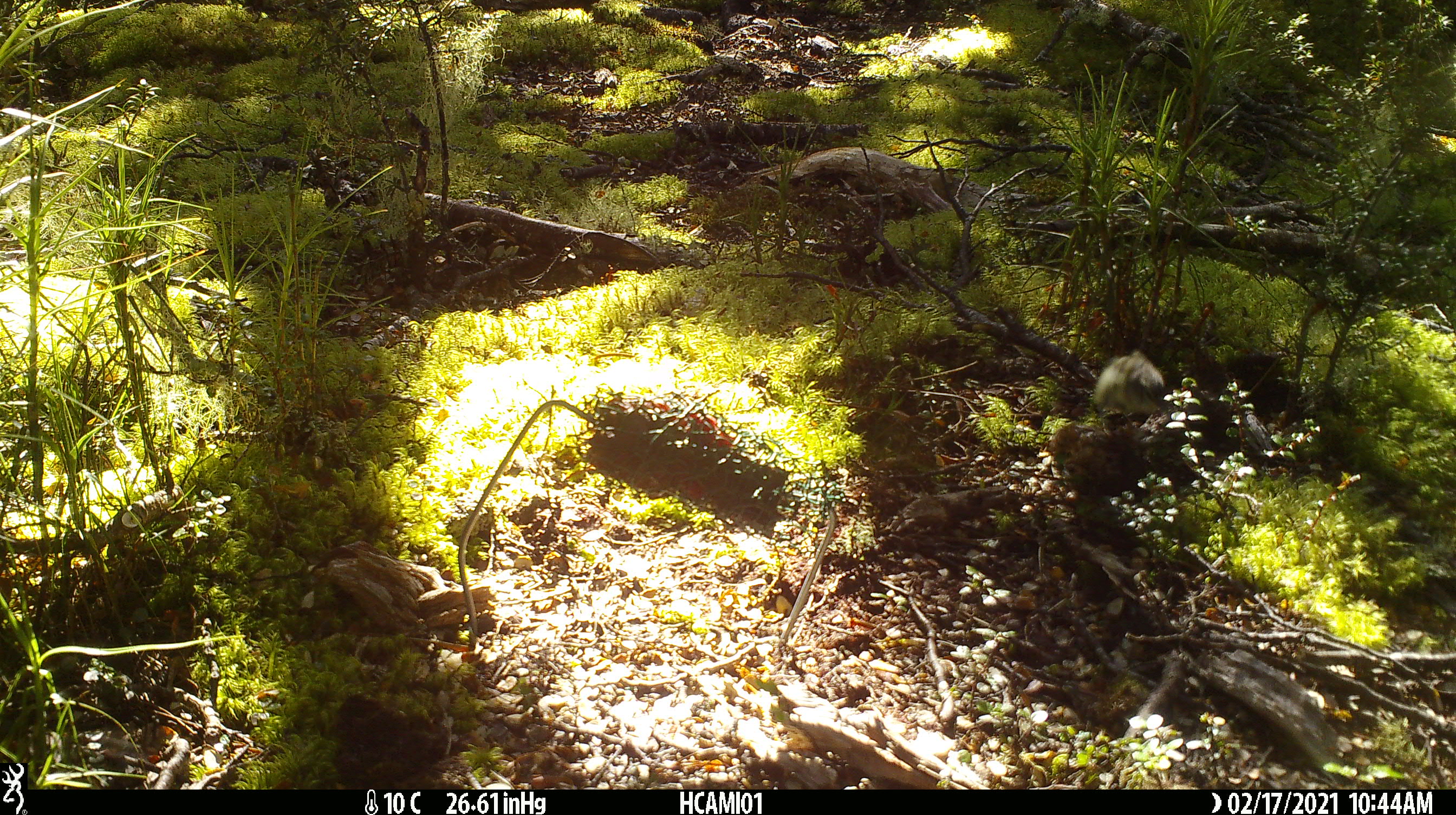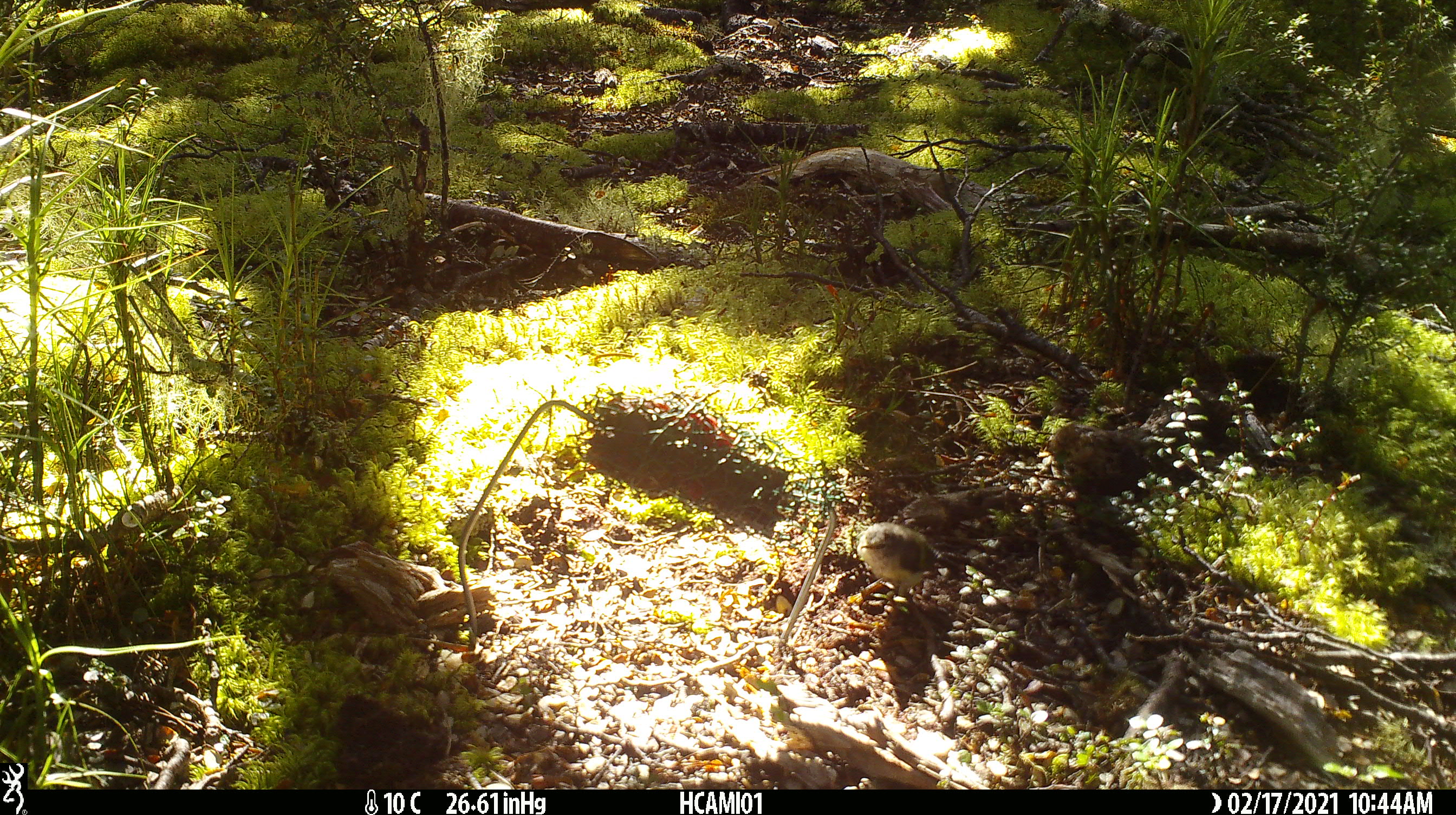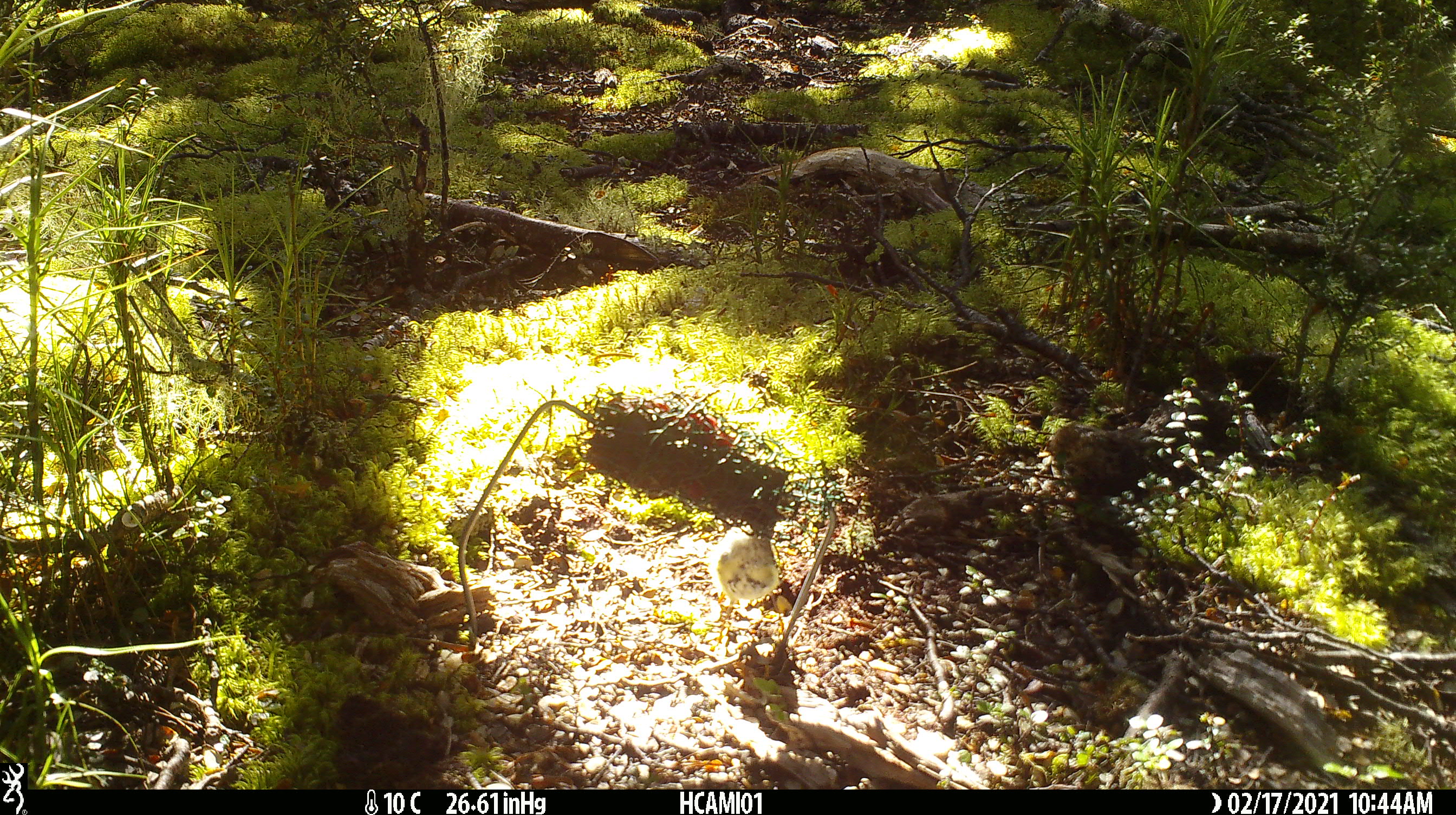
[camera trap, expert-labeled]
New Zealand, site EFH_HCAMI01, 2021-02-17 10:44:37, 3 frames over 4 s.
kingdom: Animalia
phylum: Chordata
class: Aves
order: Passeriformes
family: Acanthisittidae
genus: Acanthisitta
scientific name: Acanthisitta chloris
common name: rifleman